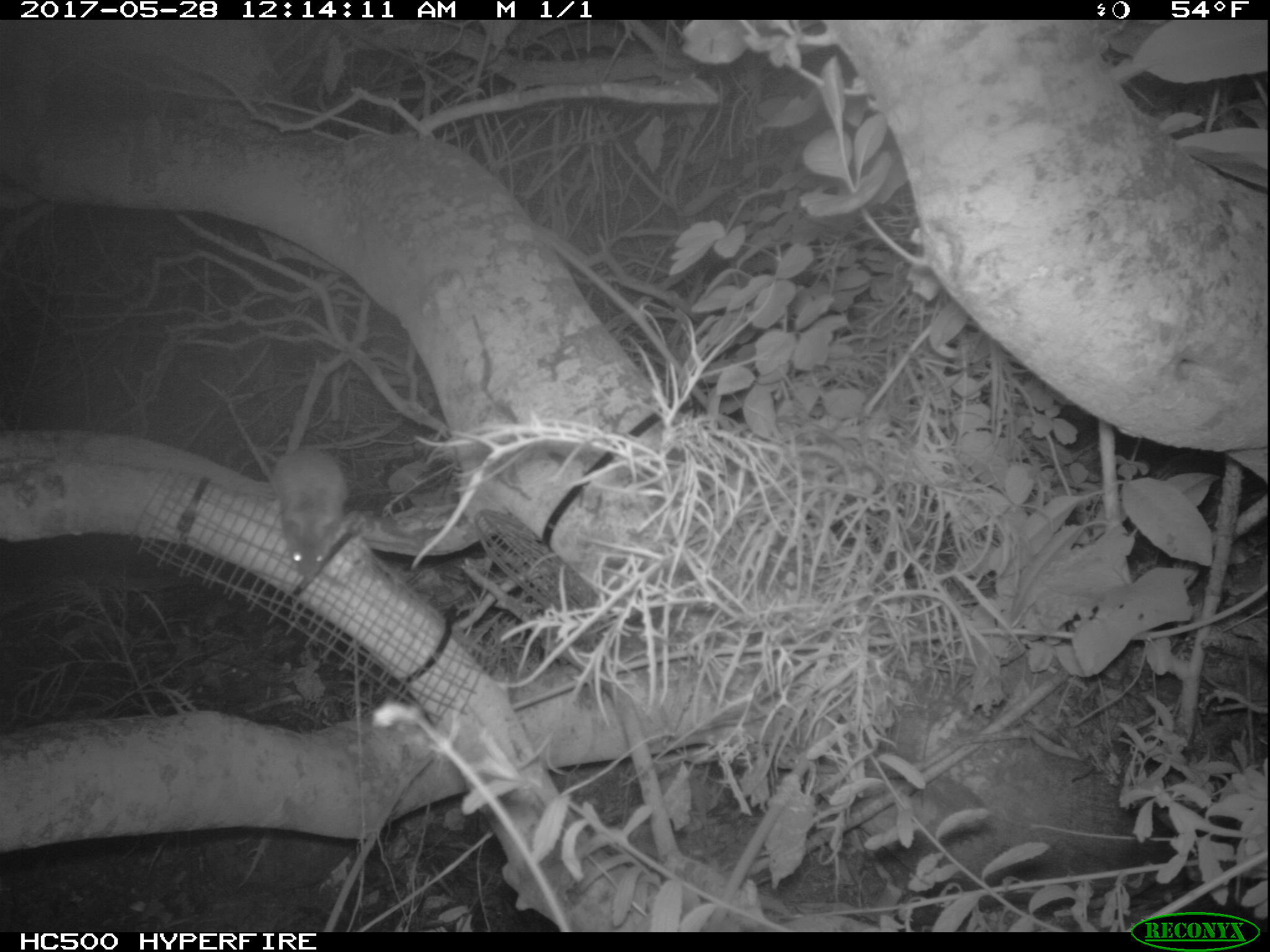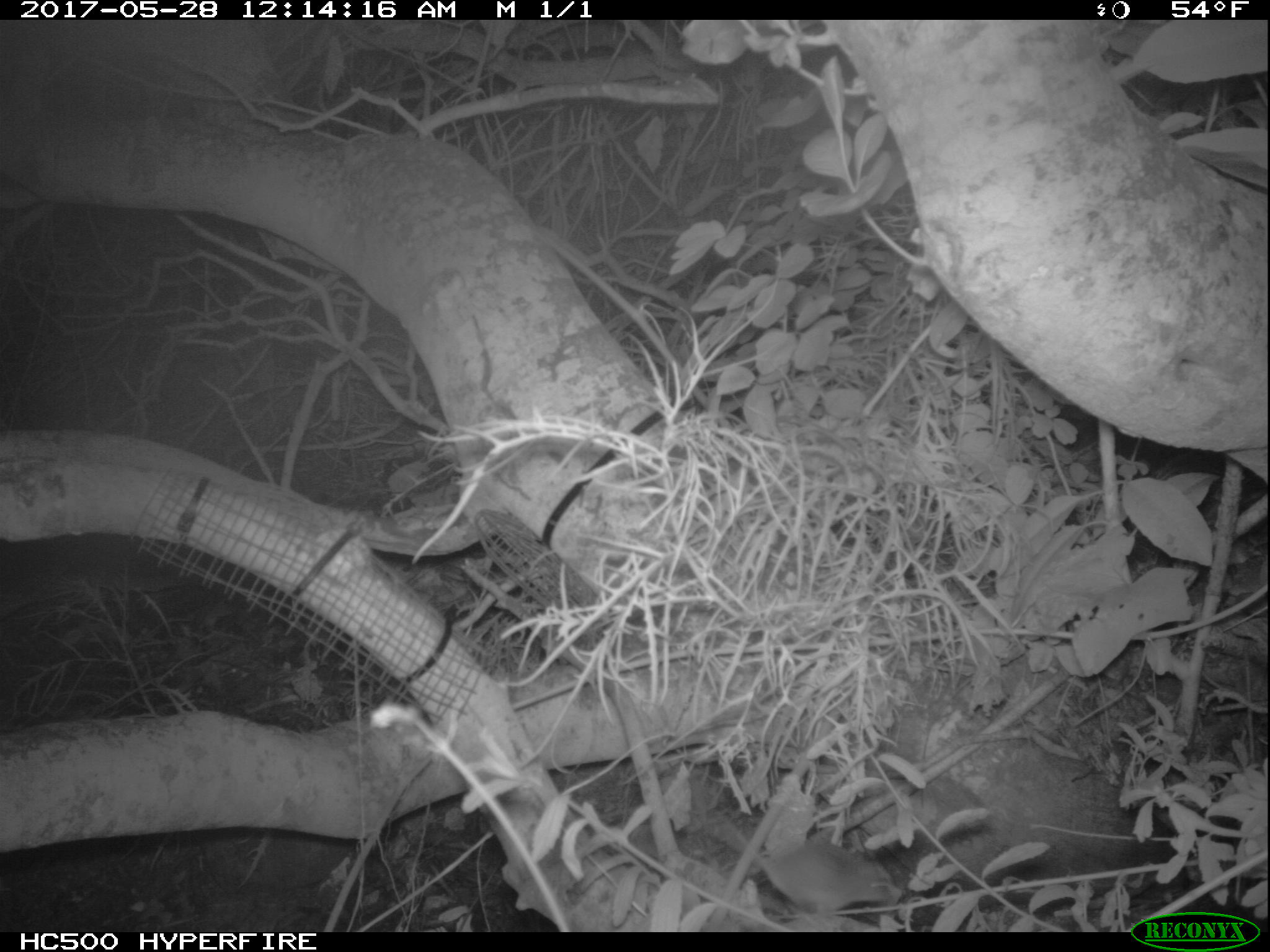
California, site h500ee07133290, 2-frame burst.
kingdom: Animalia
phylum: Chordata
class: Mammalia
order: Rodentia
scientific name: Rodentia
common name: rodent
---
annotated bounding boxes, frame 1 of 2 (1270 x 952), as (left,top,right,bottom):
rodent: (272,448,349,580)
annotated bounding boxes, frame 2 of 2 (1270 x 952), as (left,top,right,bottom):
rodent: (719,814,890,913)